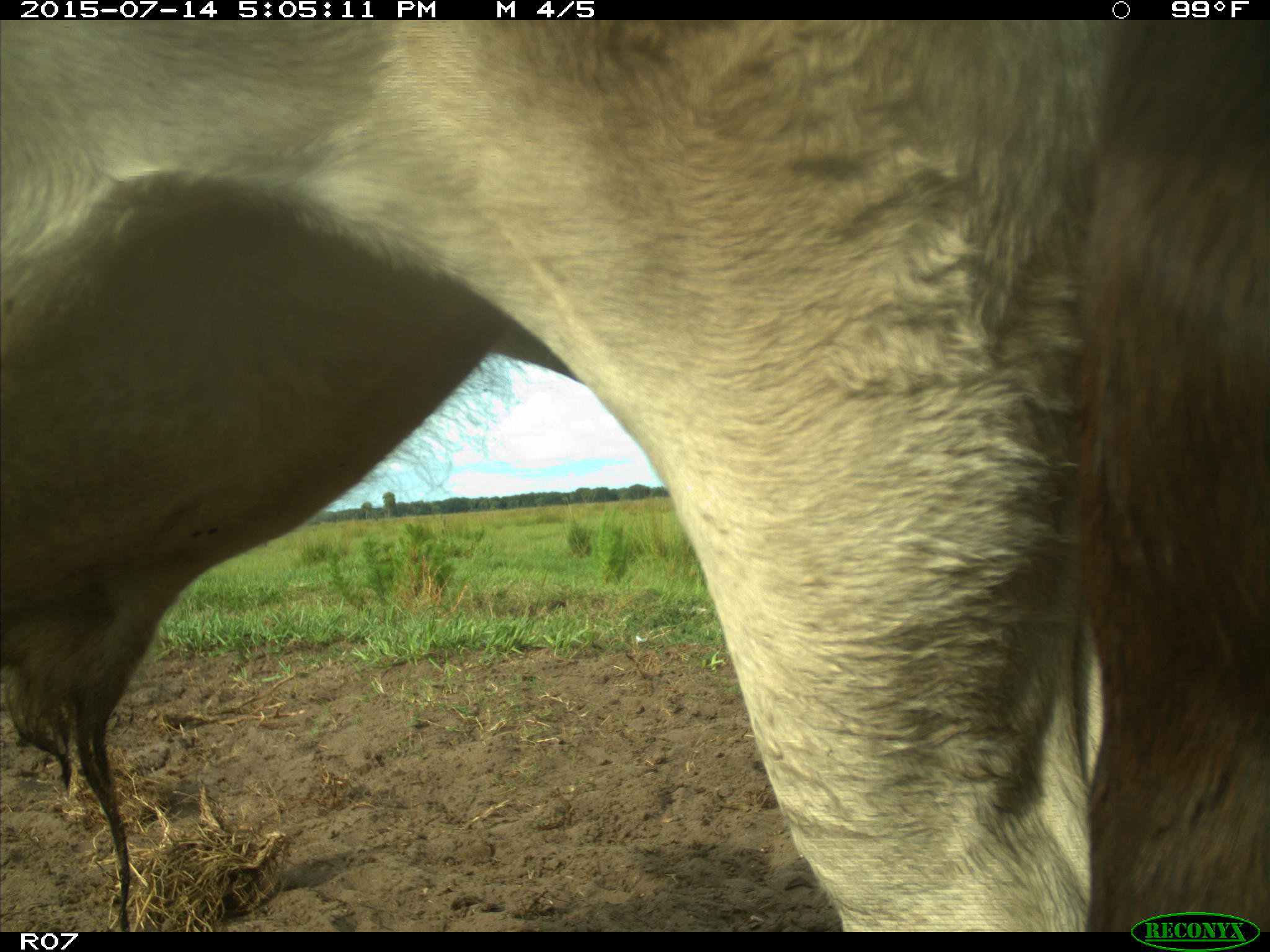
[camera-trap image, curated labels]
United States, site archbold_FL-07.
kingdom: Animalia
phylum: Chordata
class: Mammalia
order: Artiodactyla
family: Bovidae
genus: Bos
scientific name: Bos taurus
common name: domestic cow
Bos taurus (domestic cow).